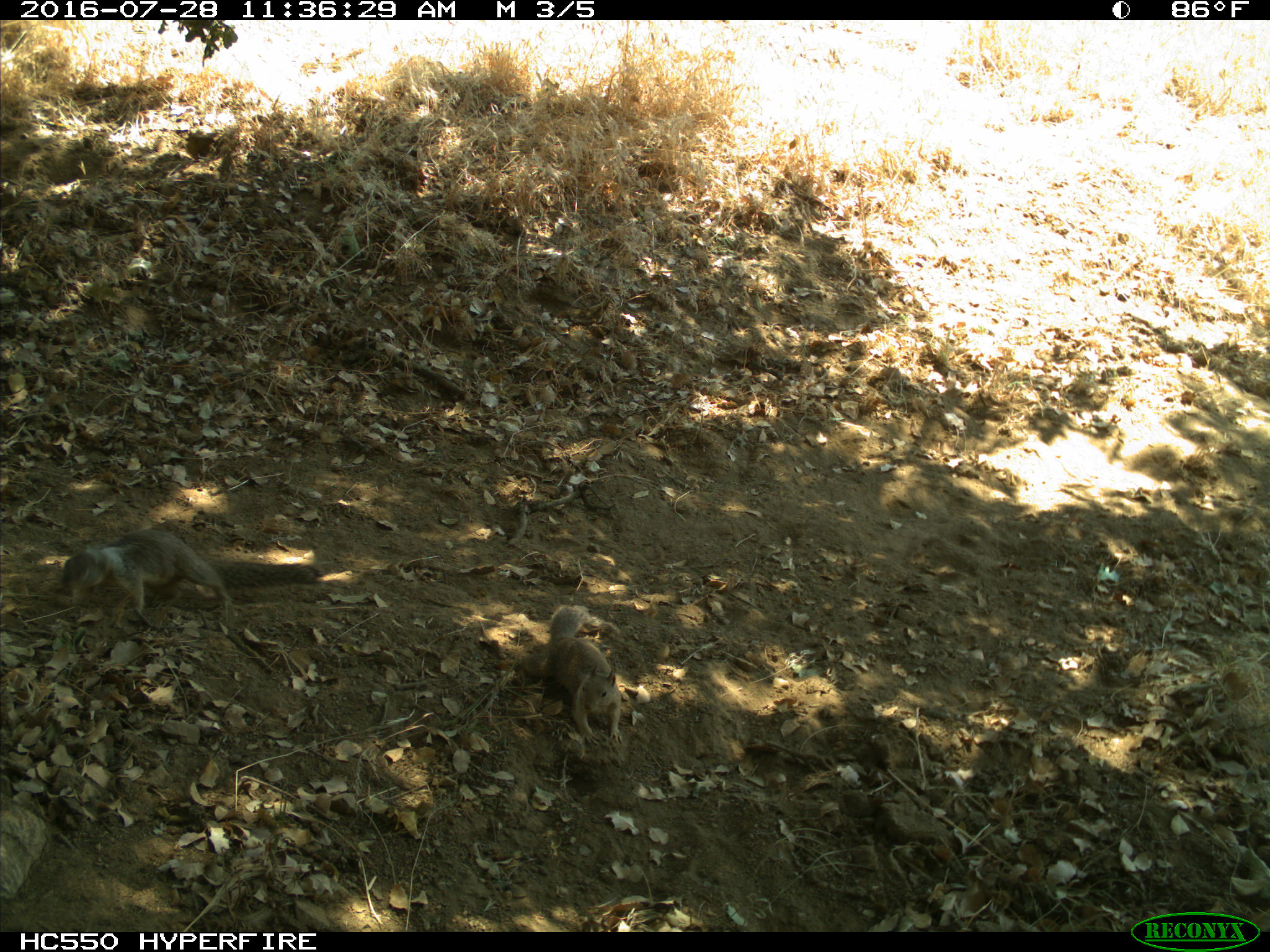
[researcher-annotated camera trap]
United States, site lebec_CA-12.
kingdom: Animalia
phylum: Chordata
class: Mammalia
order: Rodentia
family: Sciuridae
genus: Otospermophilus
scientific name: Otospermophilus beecheyi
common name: california ground squirrel